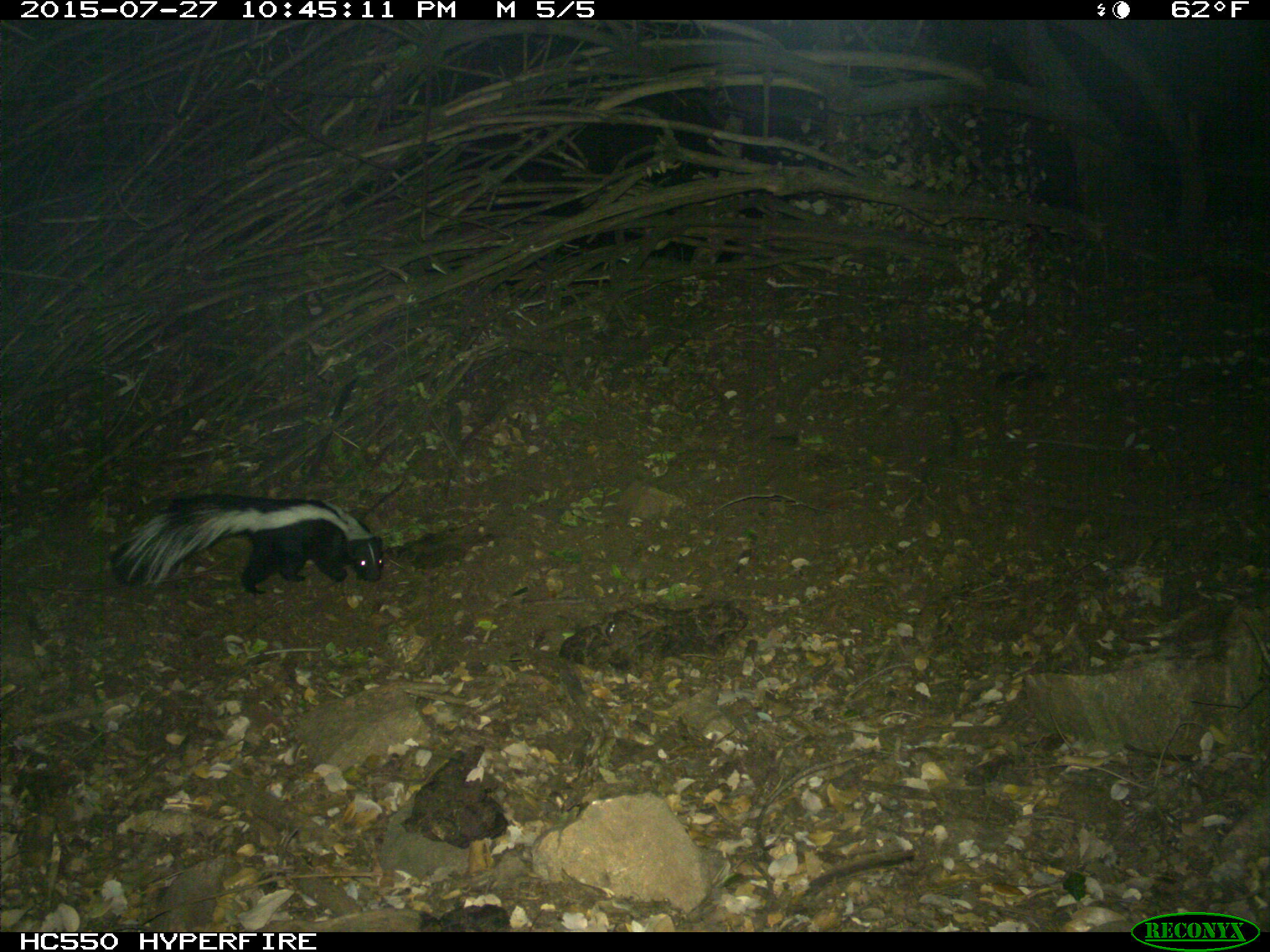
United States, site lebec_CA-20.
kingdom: Animalia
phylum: Chordata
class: Mammalia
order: Carnivora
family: Mephitidae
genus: Mephitis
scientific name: Mephitis mephitis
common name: striped skunk